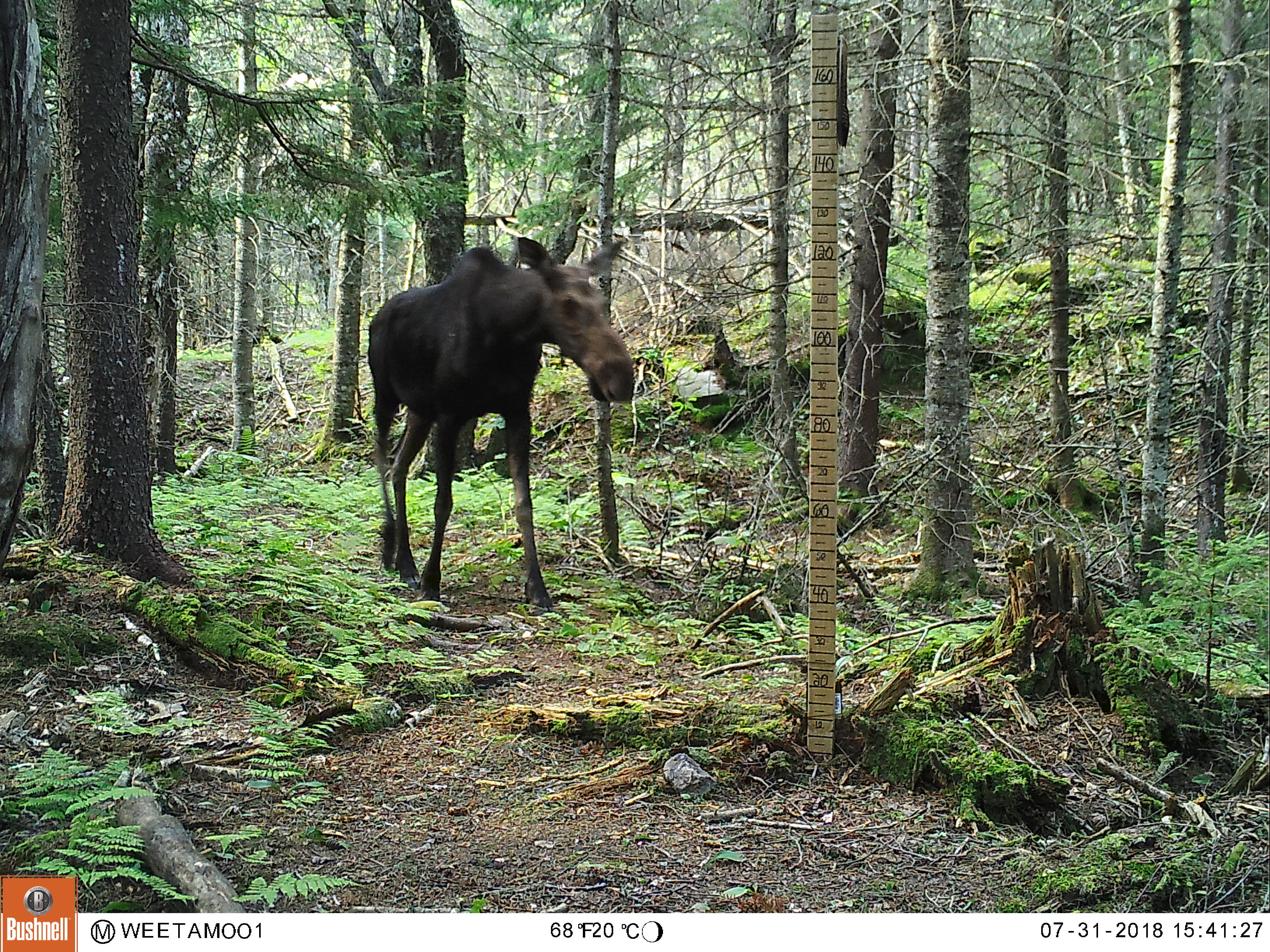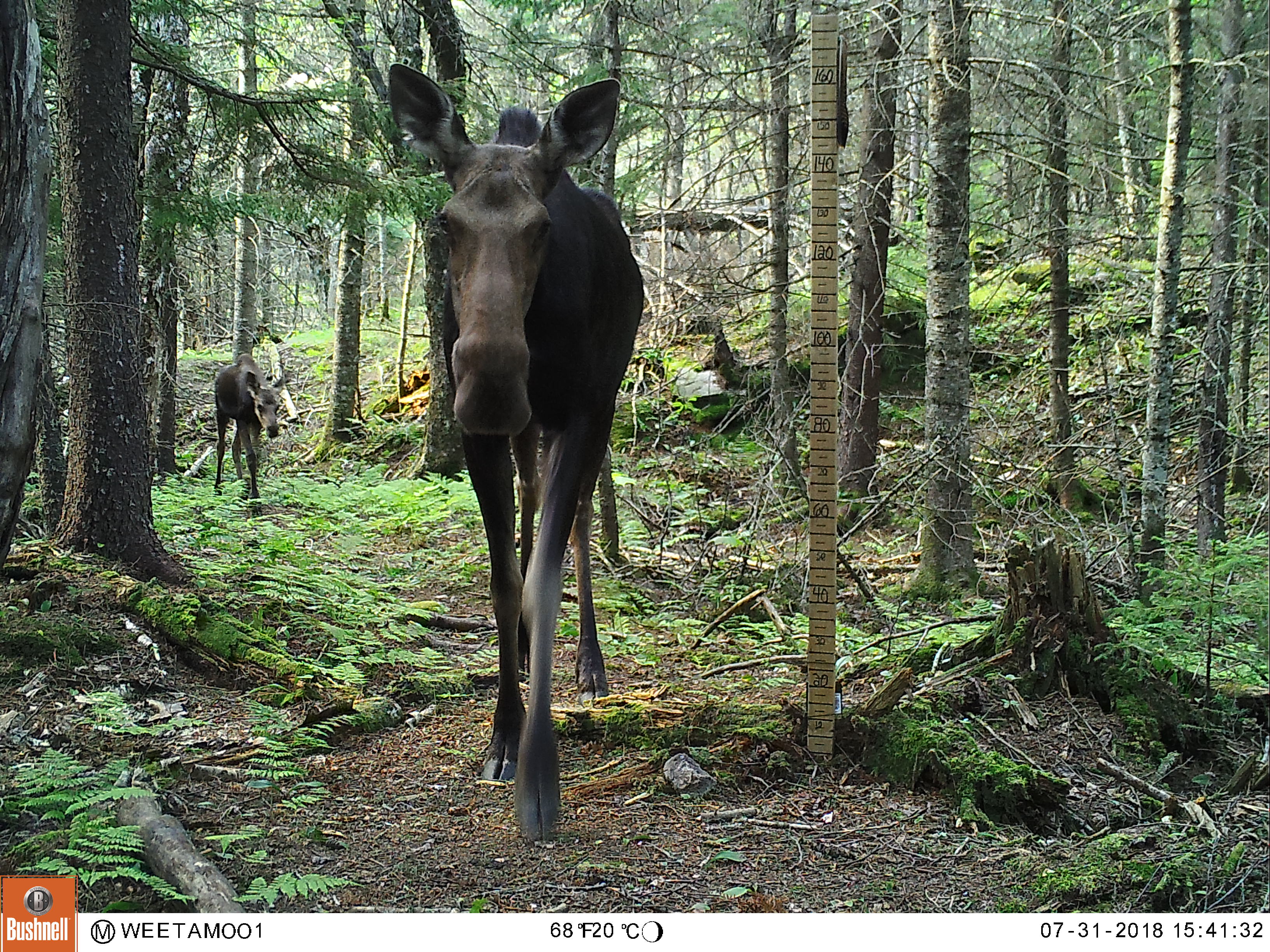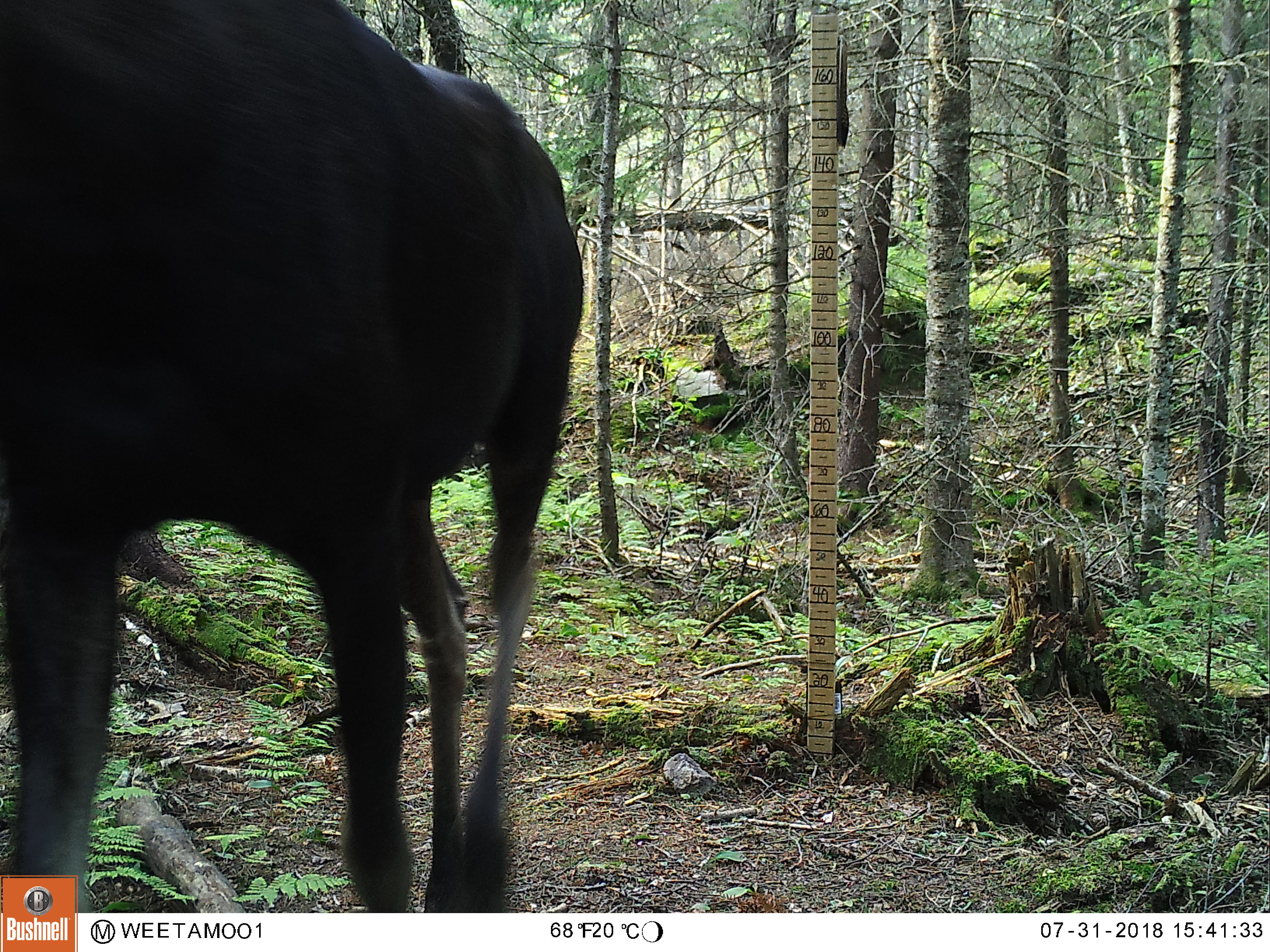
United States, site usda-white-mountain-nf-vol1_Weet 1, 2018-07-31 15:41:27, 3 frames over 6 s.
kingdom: Animalia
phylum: Chordata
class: Mammalia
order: Artiodactyla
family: Cervidae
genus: Alces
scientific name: Alces alces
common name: moose